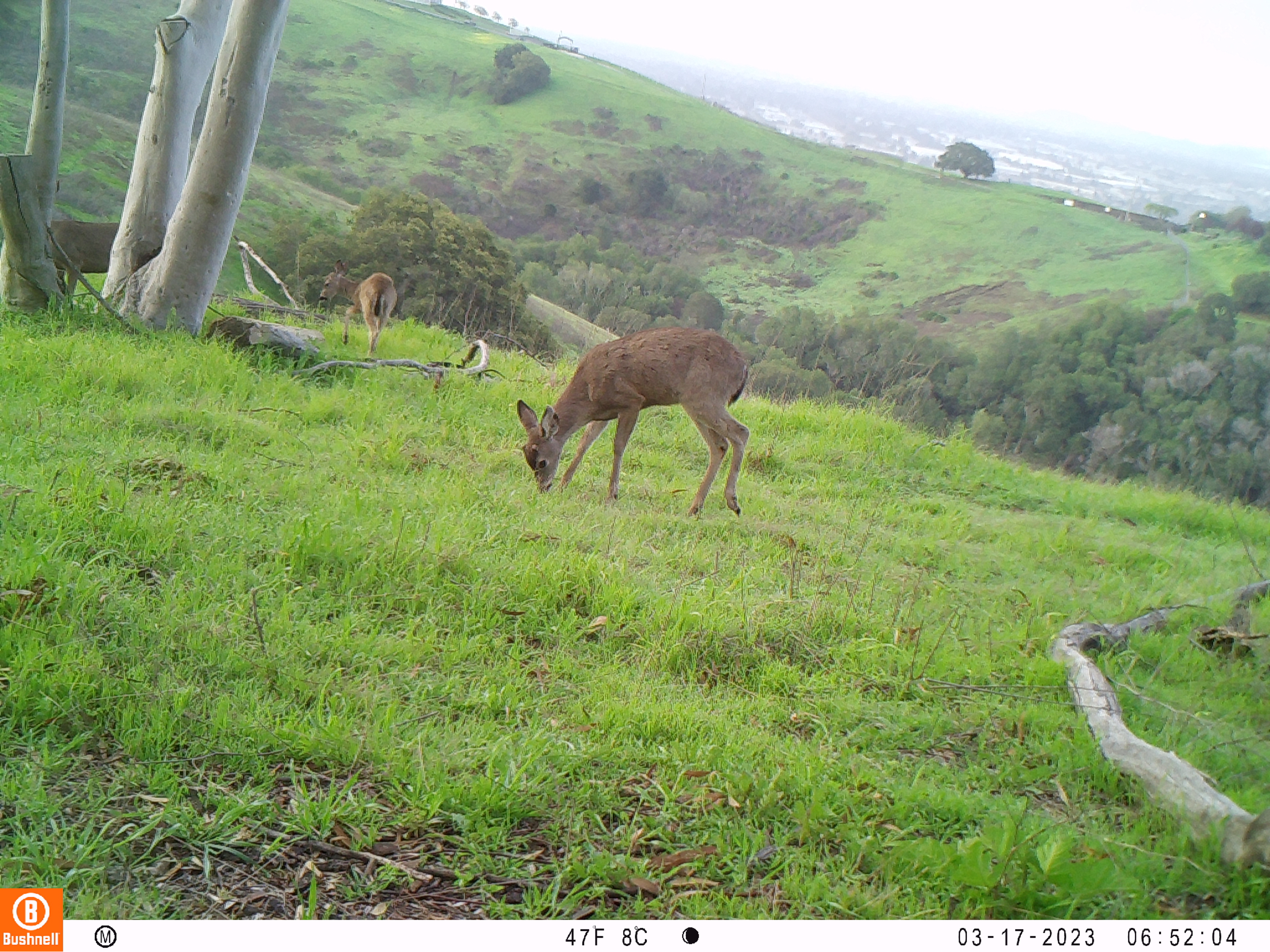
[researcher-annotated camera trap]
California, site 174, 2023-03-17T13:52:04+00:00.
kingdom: Animalia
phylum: Chordata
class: Mammalia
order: Artiodactyla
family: Cervidae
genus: Odocoileus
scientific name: Odocoileus hemionus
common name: mule deer